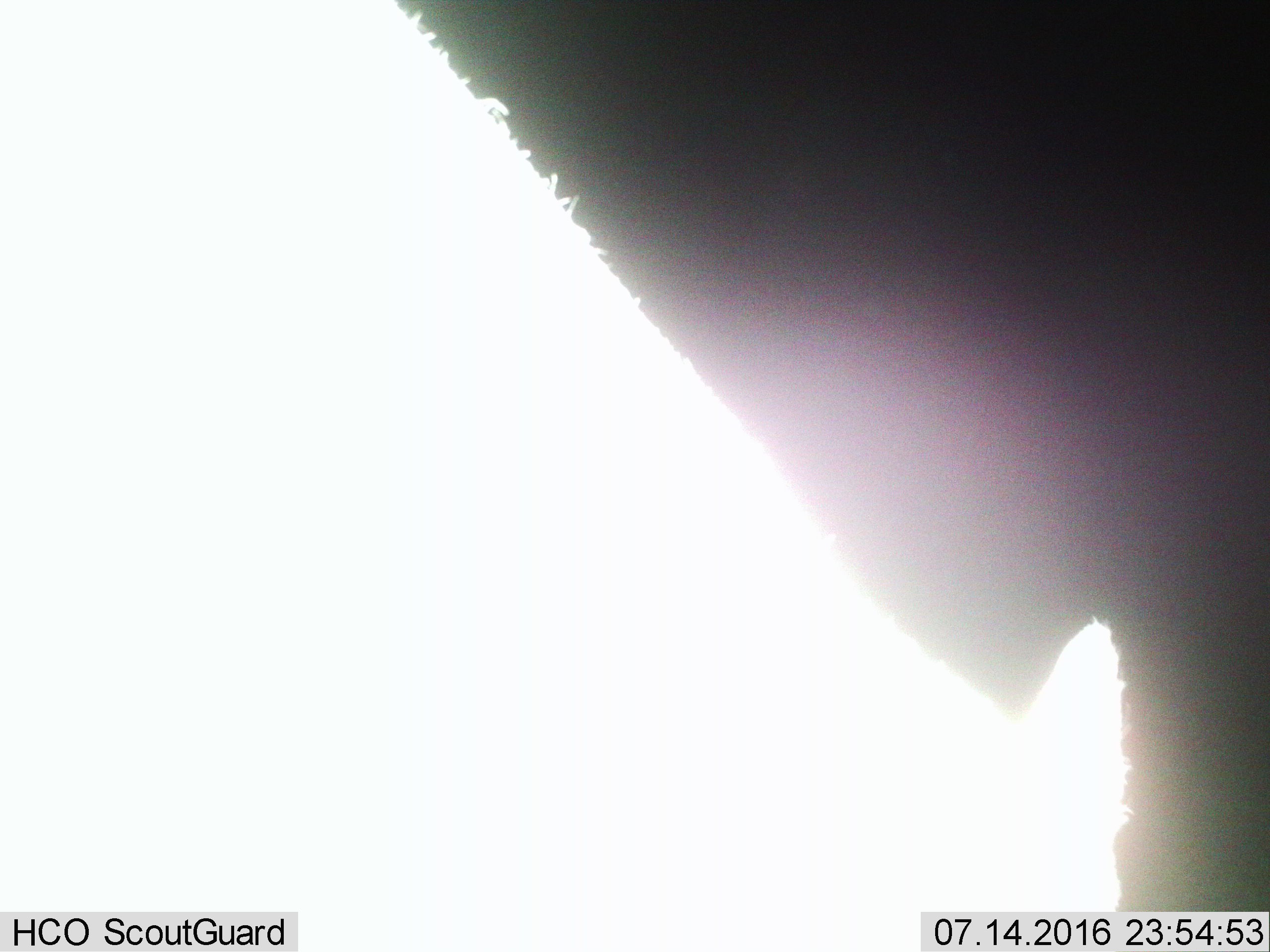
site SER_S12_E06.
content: unidentified animal